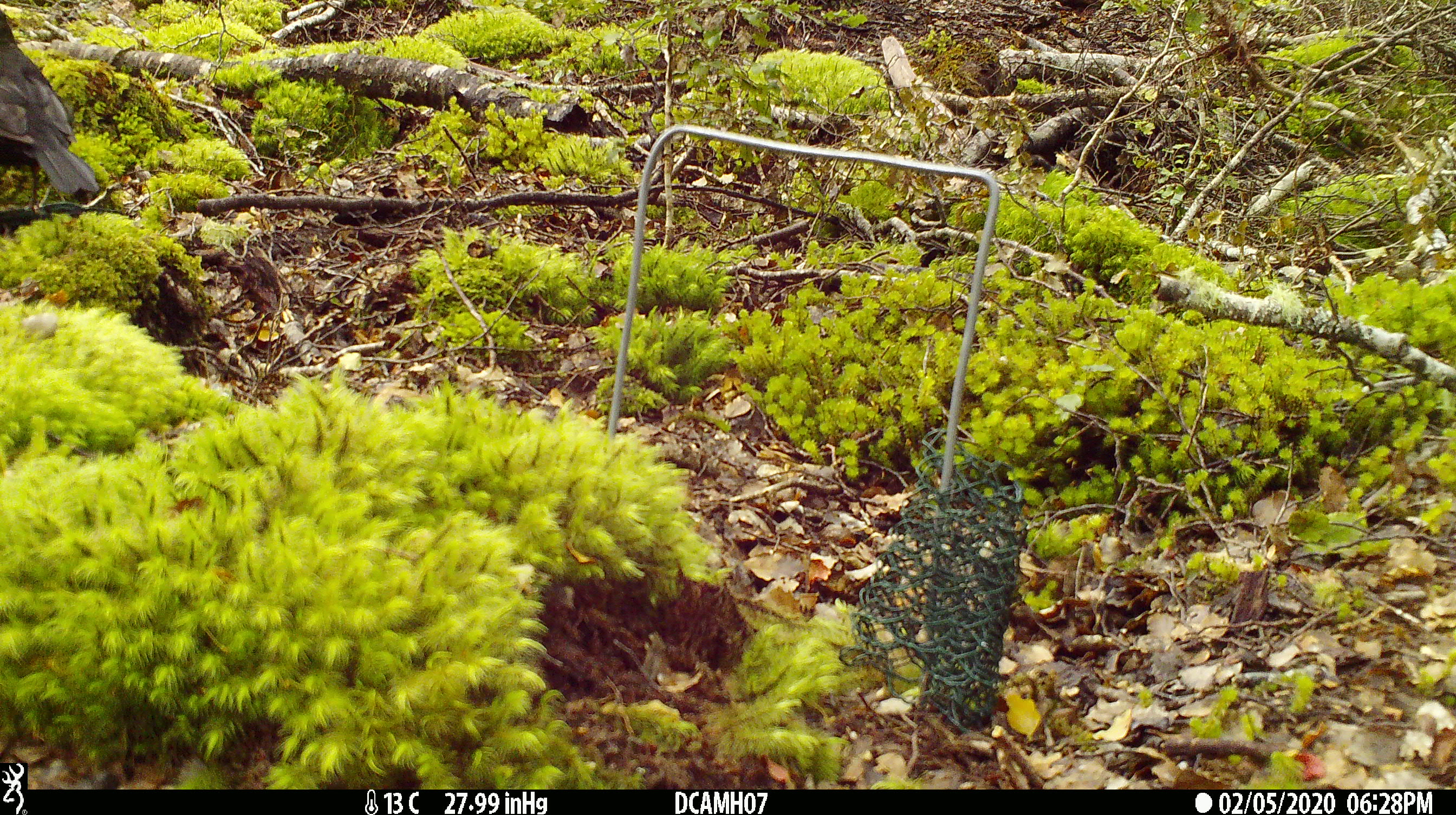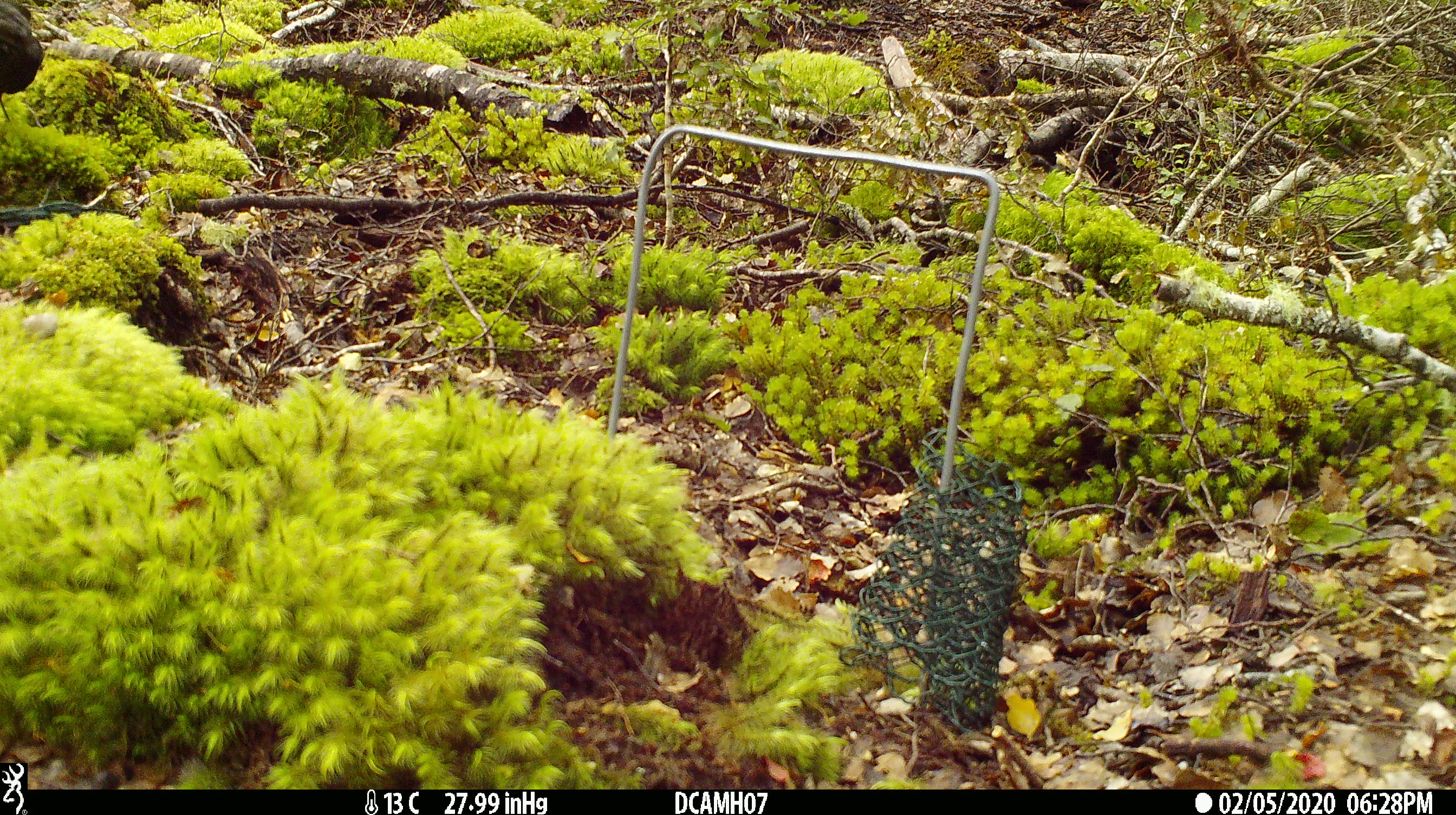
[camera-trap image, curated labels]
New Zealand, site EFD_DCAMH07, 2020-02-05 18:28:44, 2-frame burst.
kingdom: Animalia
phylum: Chordata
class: Aves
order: Passeriformes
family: Turdidae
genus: Turdus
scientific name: Turdus merula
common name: eurasian blackbird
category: blackbird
Blackbird (eurasian blackbird) (Turdus merula).